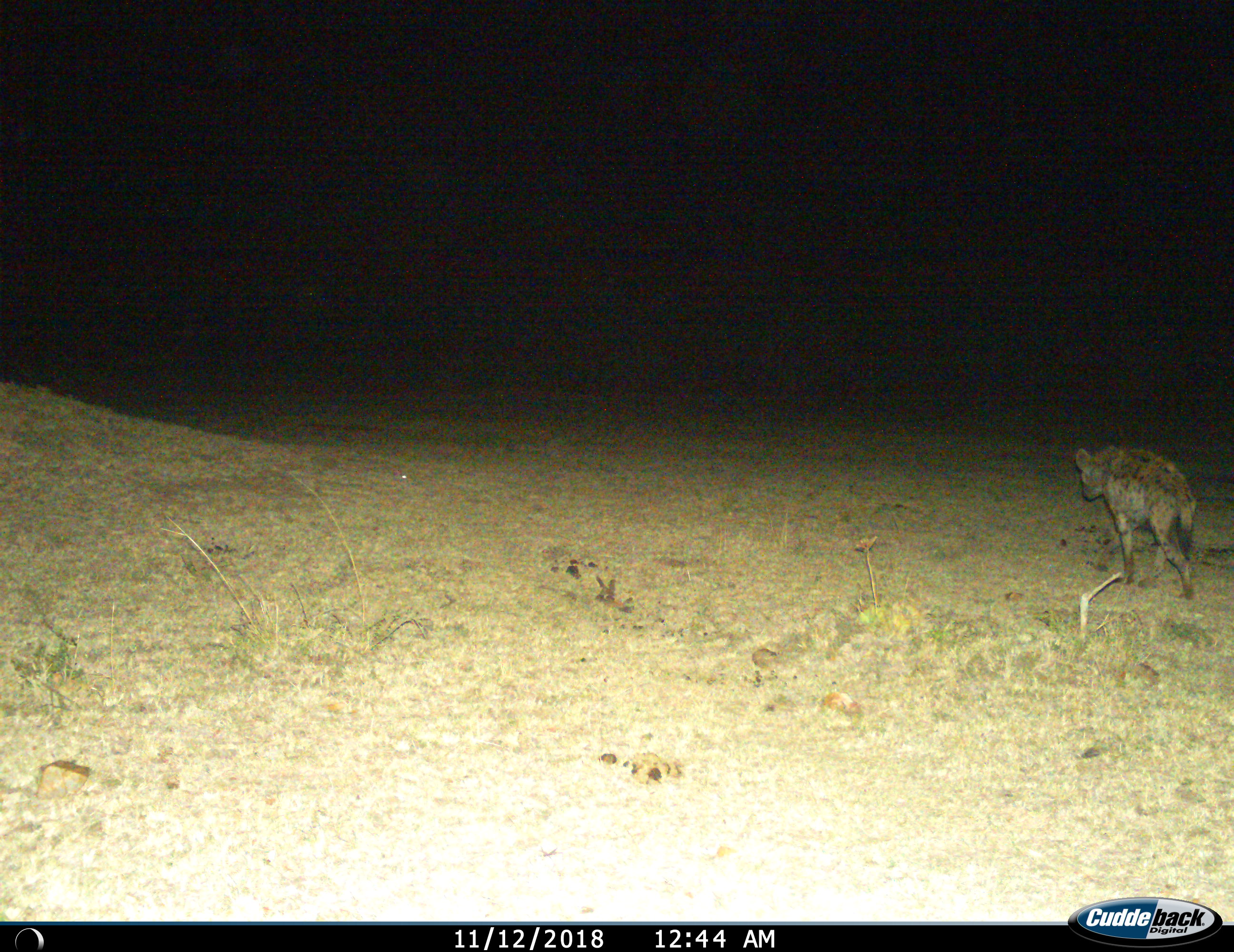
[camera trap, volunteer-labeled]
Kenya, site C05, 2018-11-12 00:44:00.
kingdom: Animalia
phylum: Chordata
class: Mammalia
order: Carnivora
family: Hyaenidae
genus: Crocuta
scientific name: Crocuta crocuta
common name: spotted hyena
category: hyenaspotted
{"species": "hyenaspotted (spotted hyena) (Crocuta crocuta)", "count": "1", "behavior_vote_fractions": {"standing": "0%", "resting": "0%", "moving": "100%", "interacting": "0%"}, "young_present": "0%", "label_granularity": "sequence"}